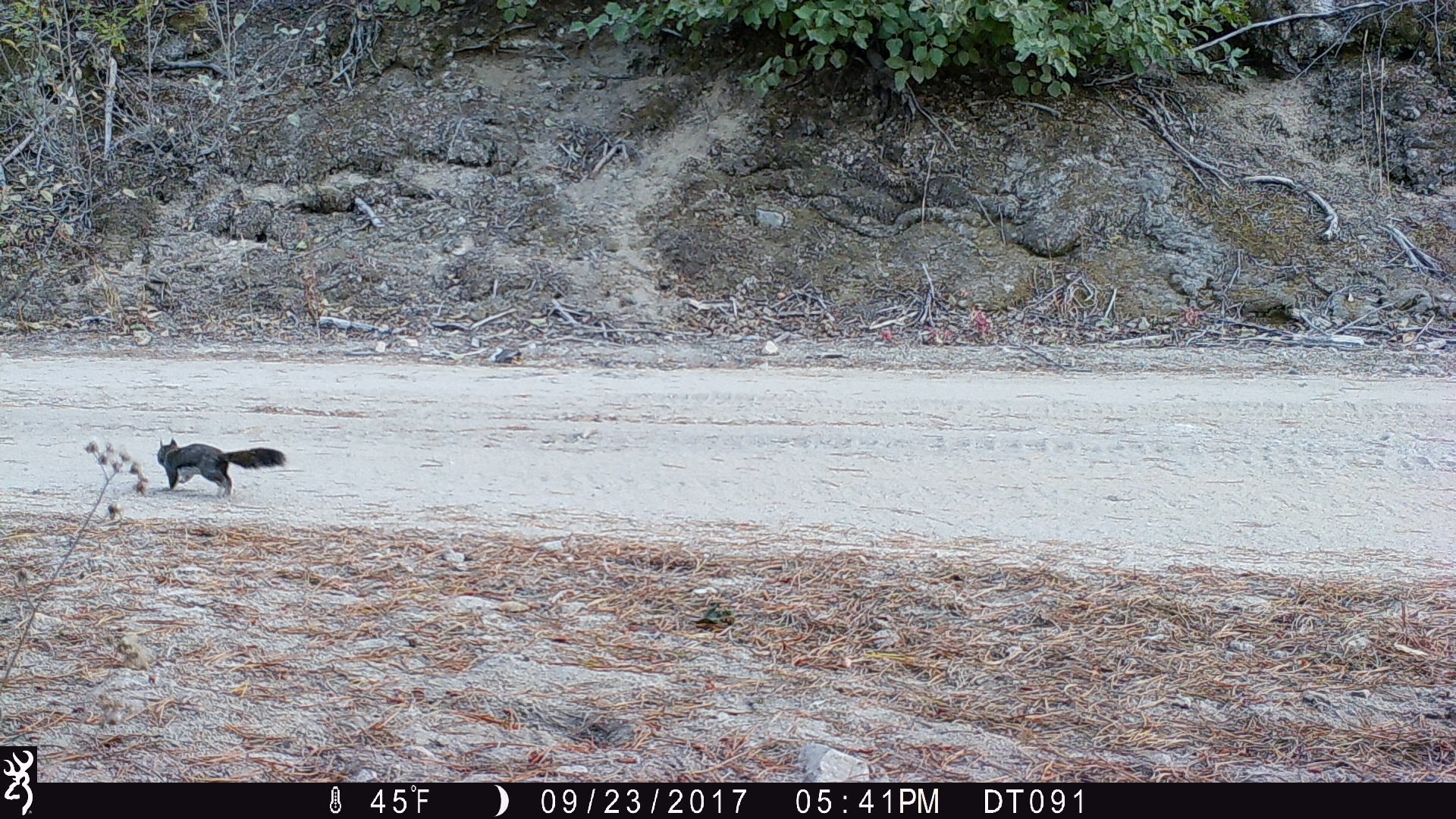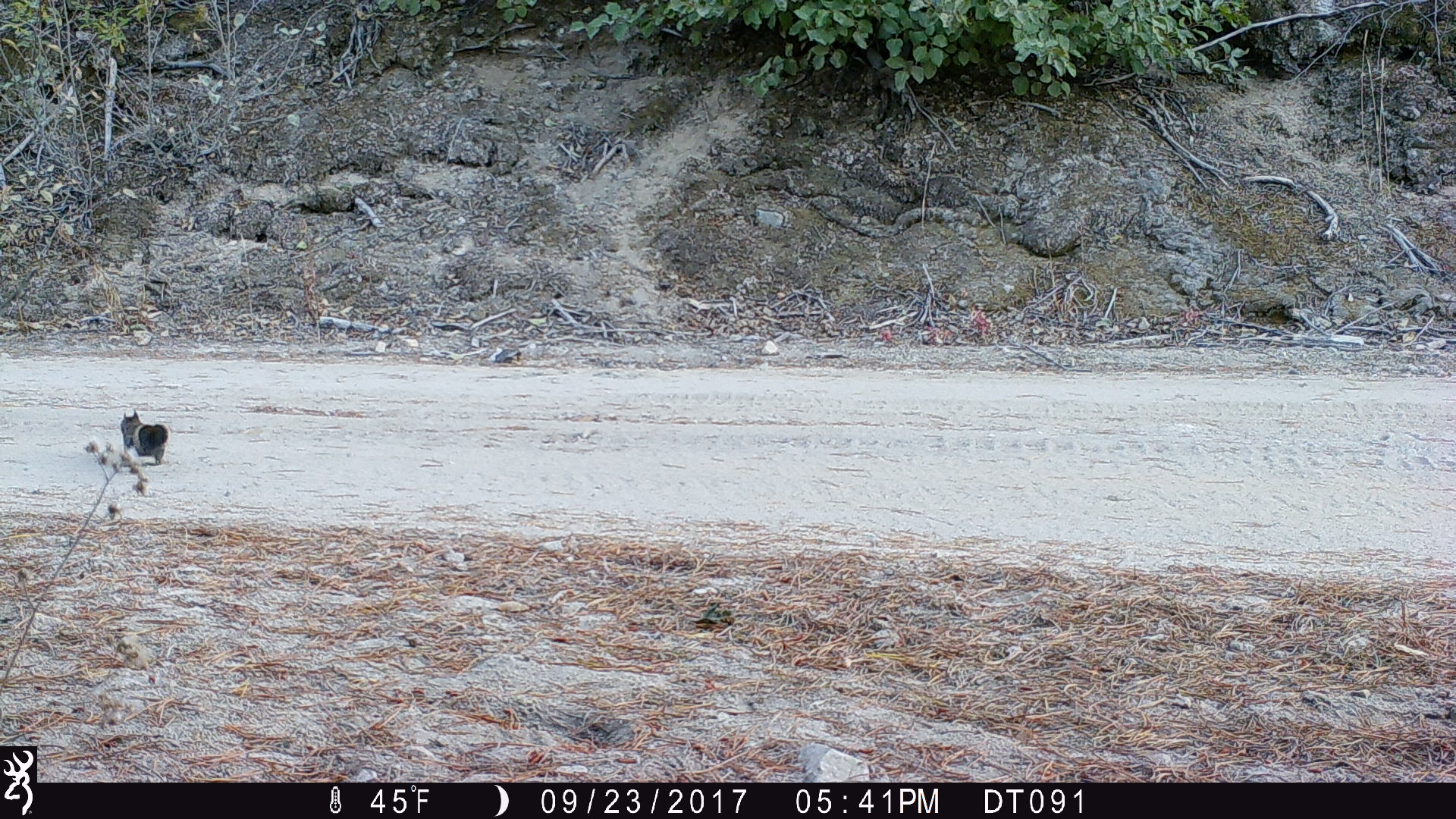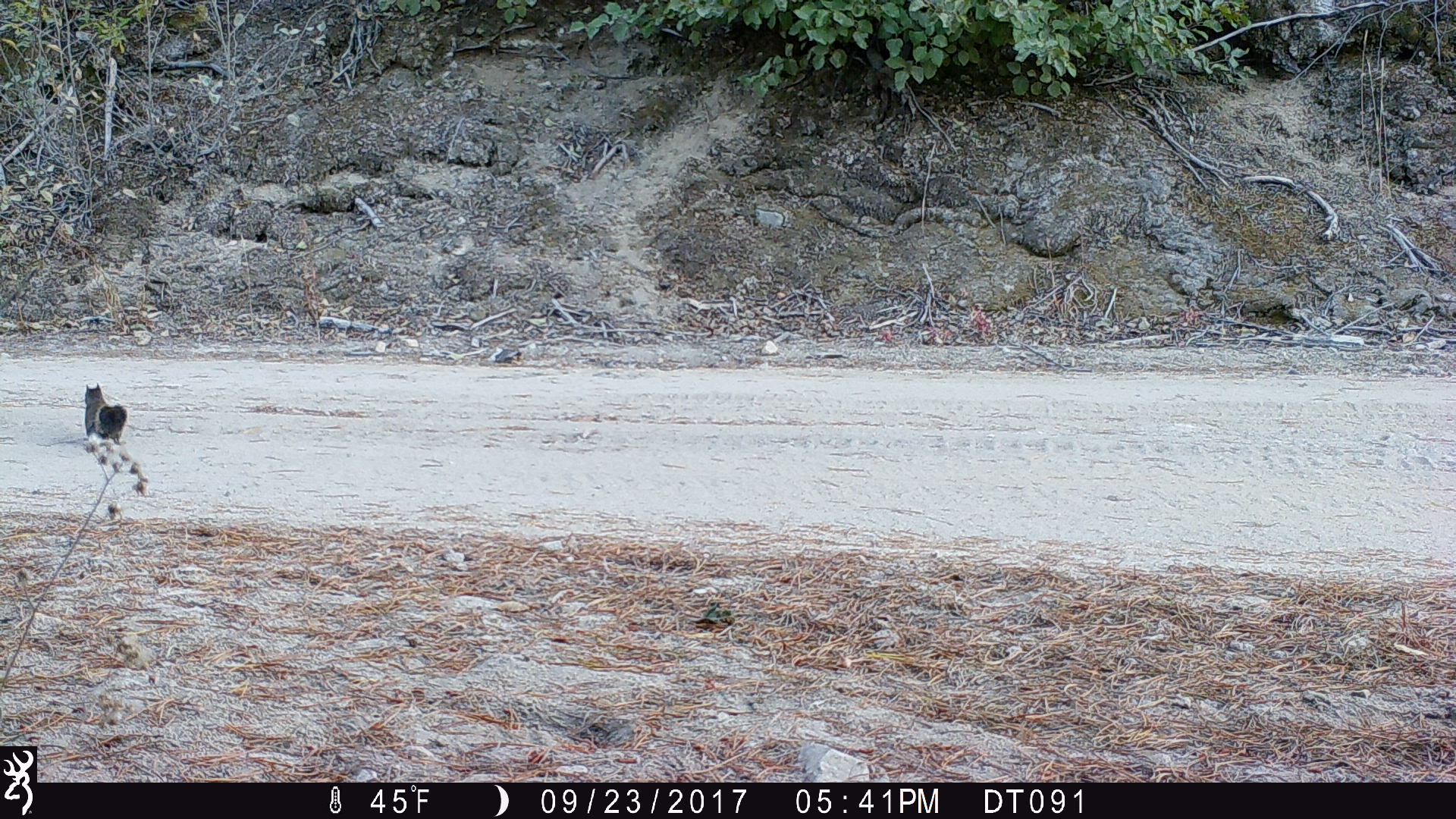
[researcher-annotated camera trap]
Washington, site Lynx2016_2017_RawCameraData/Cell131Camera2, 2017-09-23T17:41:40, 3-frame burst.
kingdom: Animalia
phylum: Chordata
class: Mammalia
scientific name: Mammalia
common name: small mammal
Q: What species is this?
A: Small mammal (Mammalia).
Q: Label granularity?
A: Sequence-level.